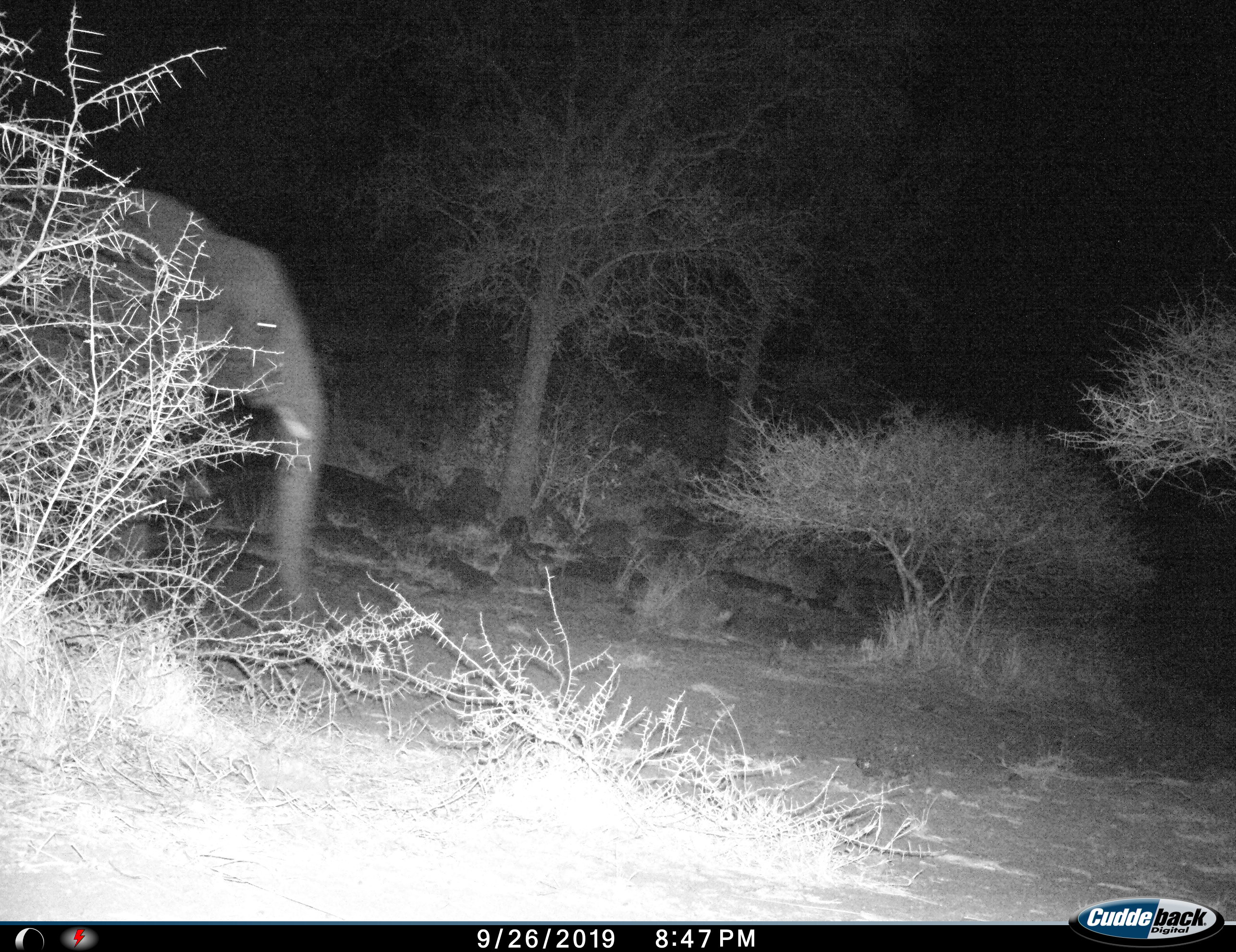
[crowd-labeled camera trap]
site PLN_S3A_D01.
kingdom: Animalia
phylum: Chordata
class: Mammalia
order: Proboscidea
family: Elephantidae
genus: Loxodonta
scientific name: Loxodonta africana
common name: african bush elephant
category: elephant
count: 1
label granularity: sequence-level